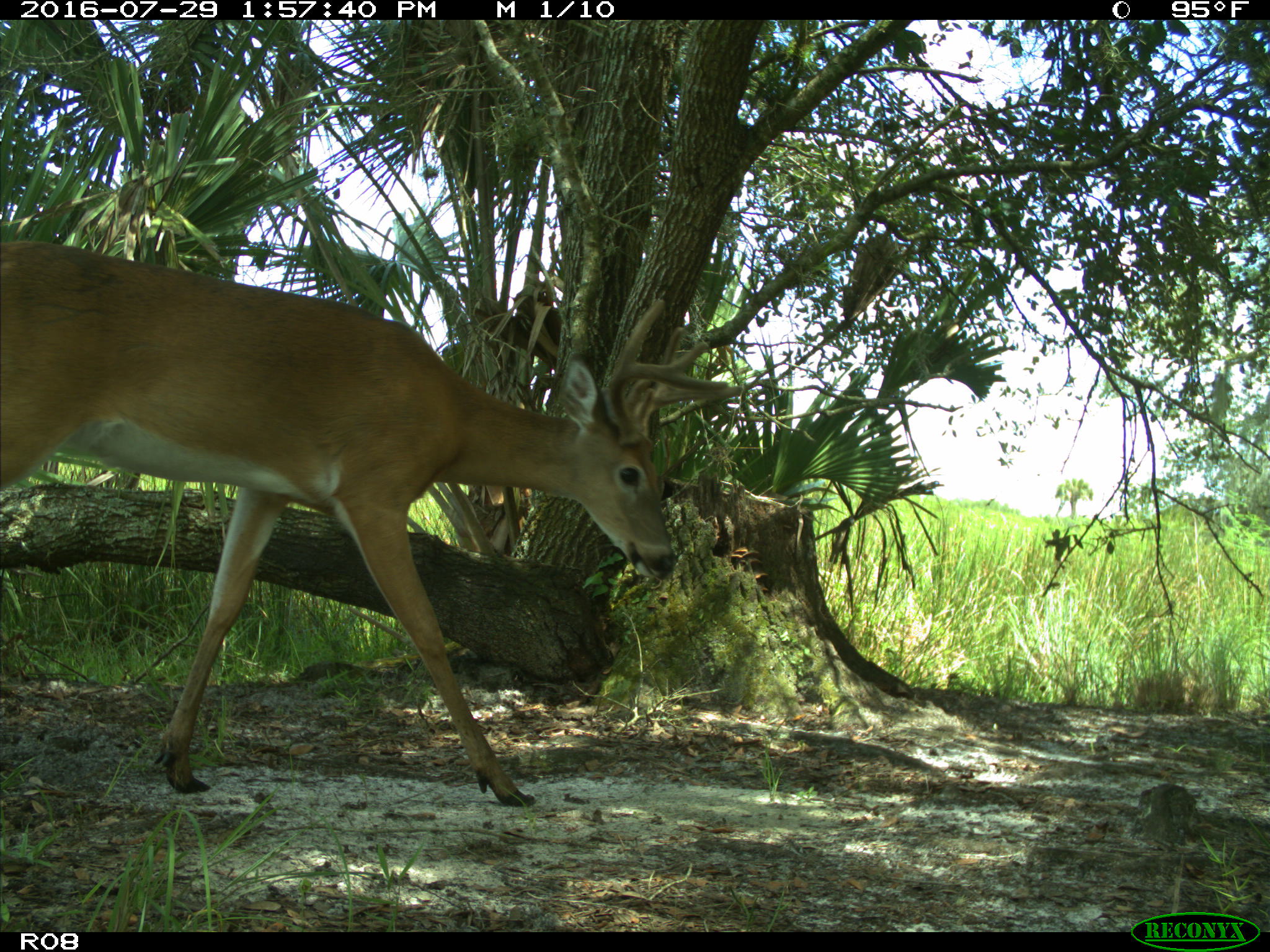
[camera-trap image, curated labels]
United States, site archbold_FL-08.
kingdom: Animalia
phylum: Chordata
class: Mammalia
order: Artiodactyla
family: Cervidae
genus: Odocoileus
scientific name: Odocoileus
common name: deer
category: unidentified deer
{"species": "unidentified deer (deer) (Odocoileus)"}